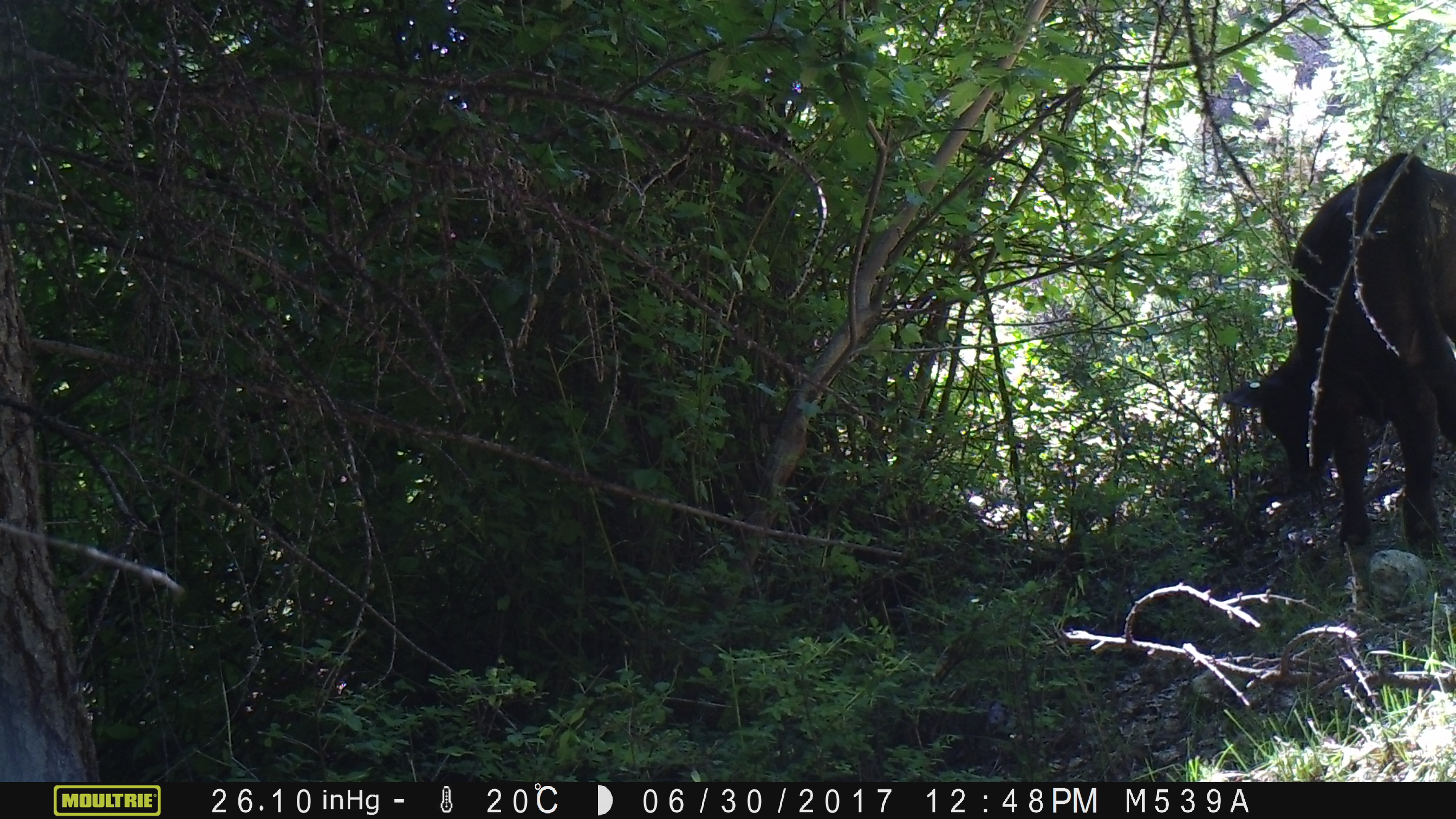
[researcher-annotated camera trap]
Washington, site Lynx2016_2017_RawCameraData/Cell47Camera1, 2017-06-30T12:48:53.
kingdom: Animalia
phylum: Chordata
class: Mammalia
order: Artiodactyla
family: Bovidae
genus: Bos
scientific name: Bos taurus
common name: domestic cattle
Domestic cattle (Bos taurus). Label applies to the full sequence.